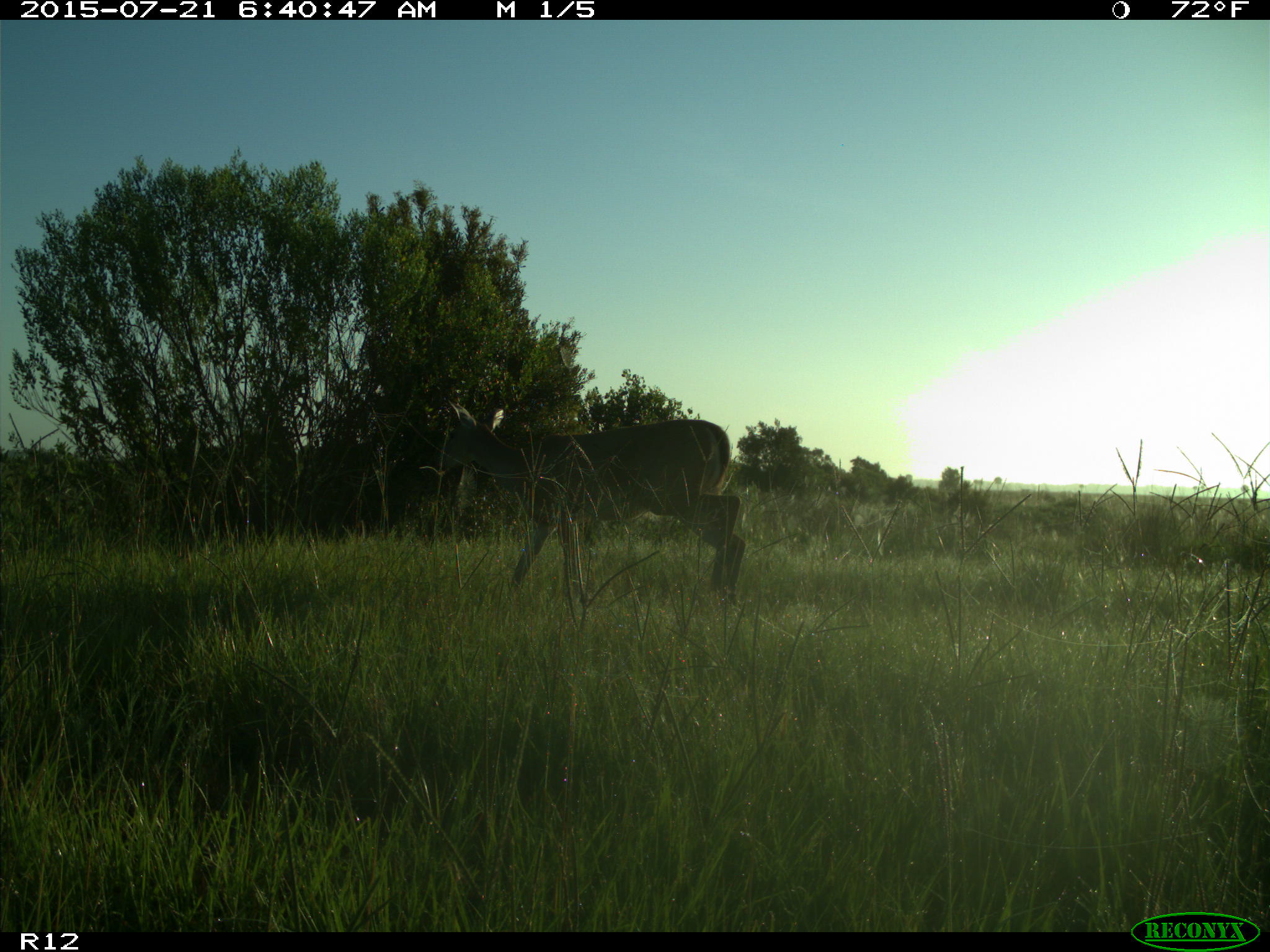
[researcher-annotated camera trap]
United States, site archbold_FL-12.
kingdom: Animalia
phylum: Chordata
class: Mammalia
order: Artiodactyla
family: Cervidae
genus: Odocoileus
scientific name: Odocoileus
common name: deer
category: unidentified deer